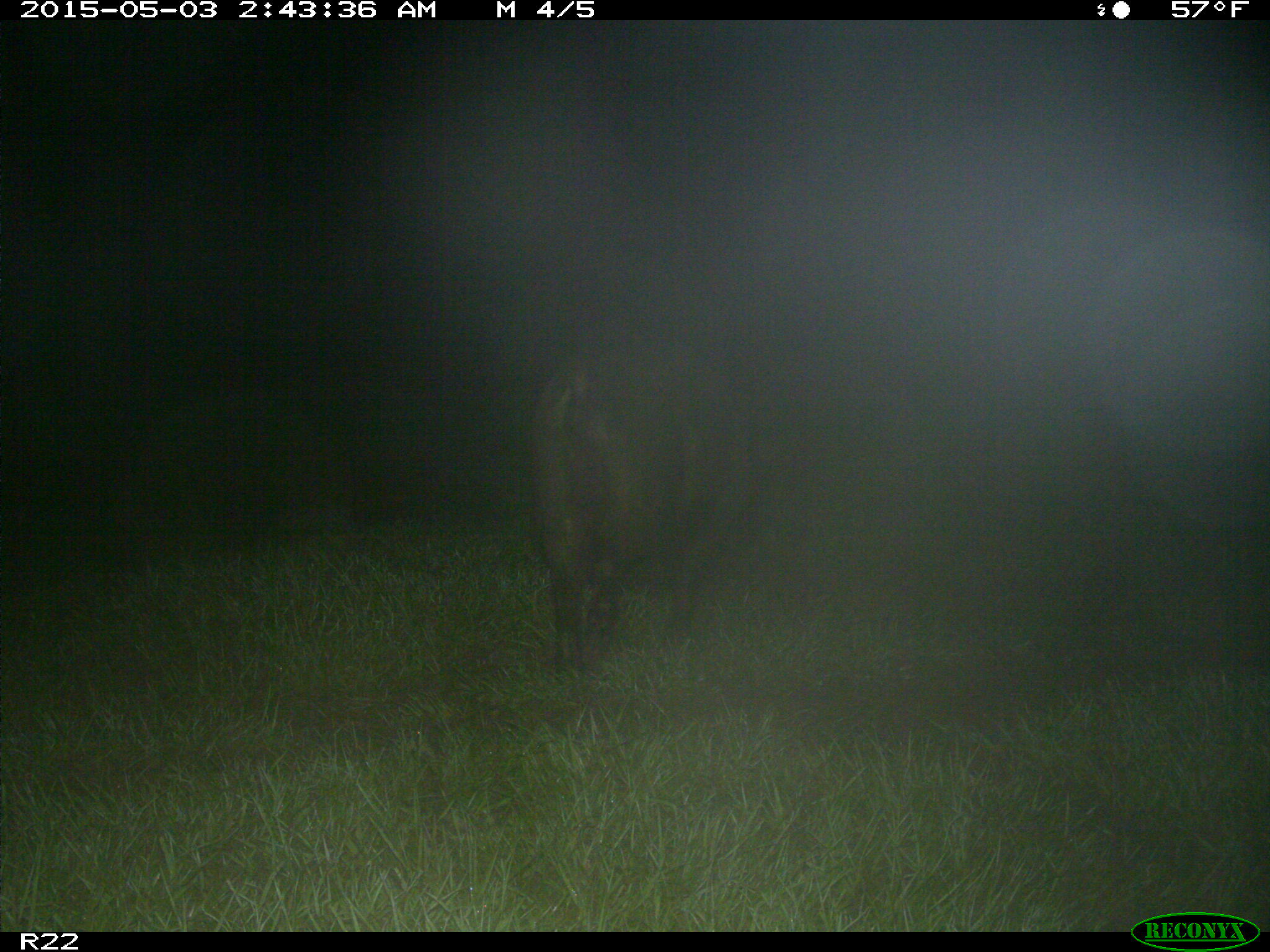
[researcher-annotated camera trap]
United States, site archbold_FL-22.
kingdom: Animalia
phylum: Chordata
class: Mammalia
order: Artiodactyla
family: Suidae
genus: Sus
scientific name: Sus scrofa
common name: wild boar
Sus scrofa (wild boar).